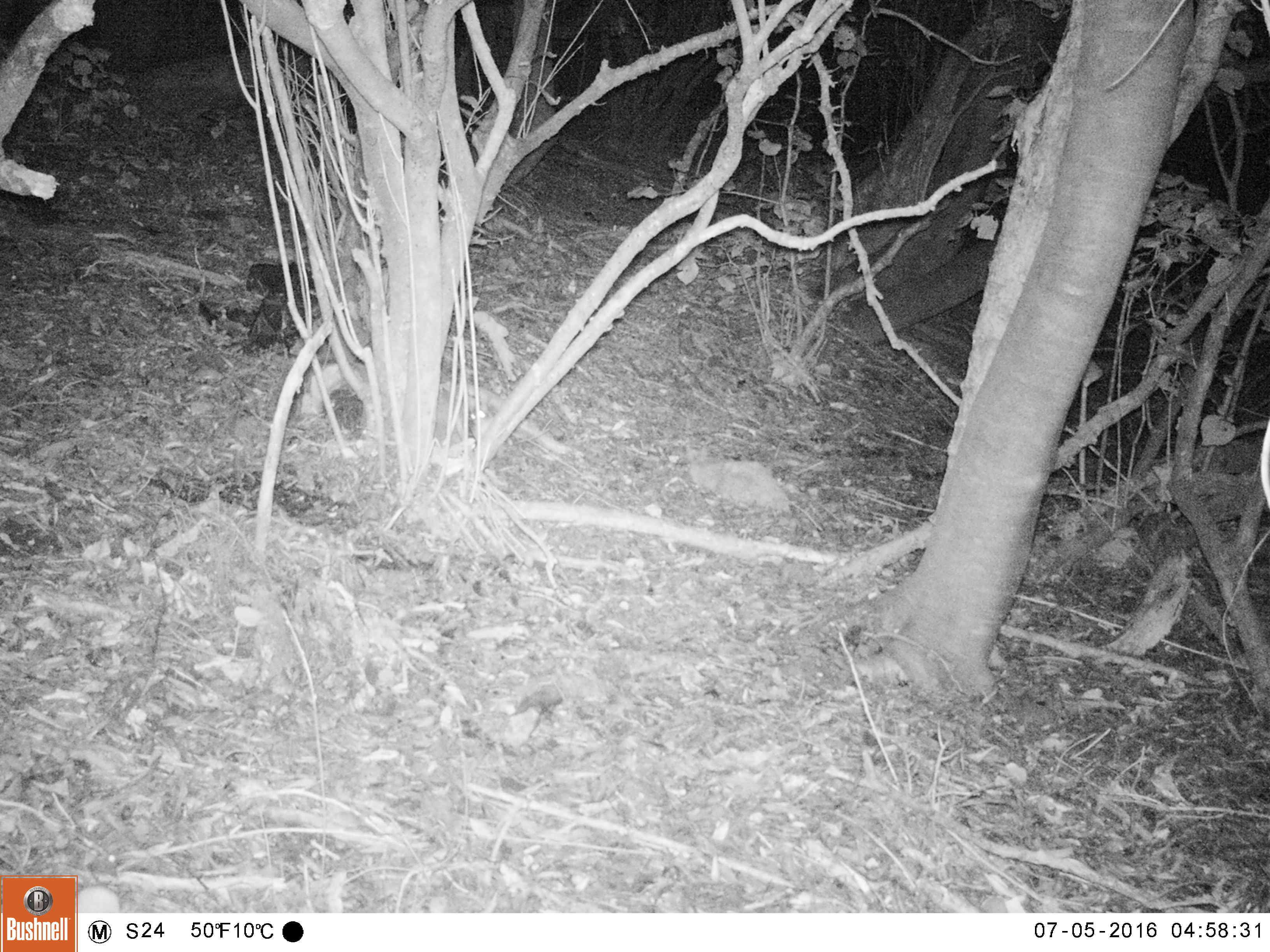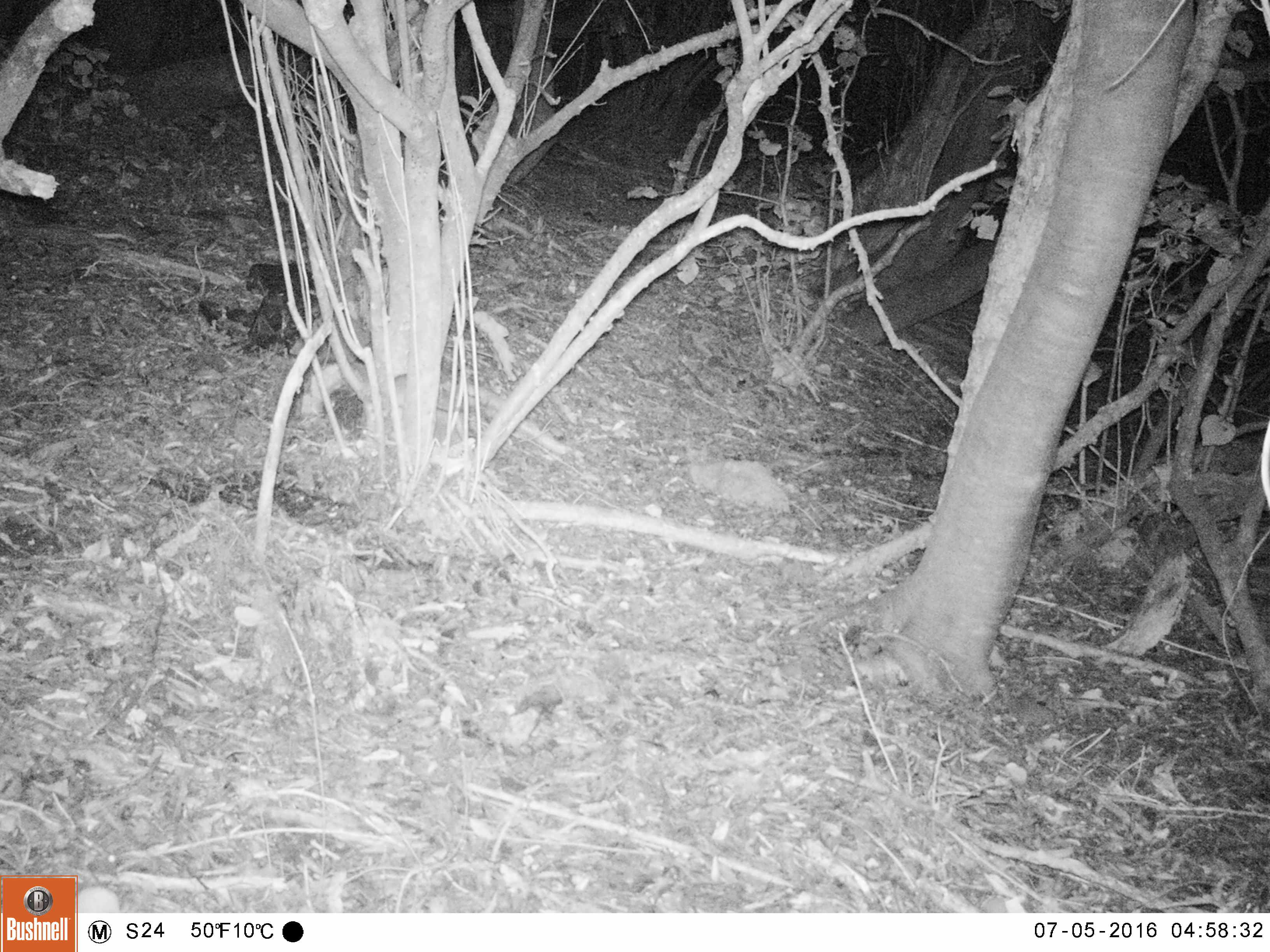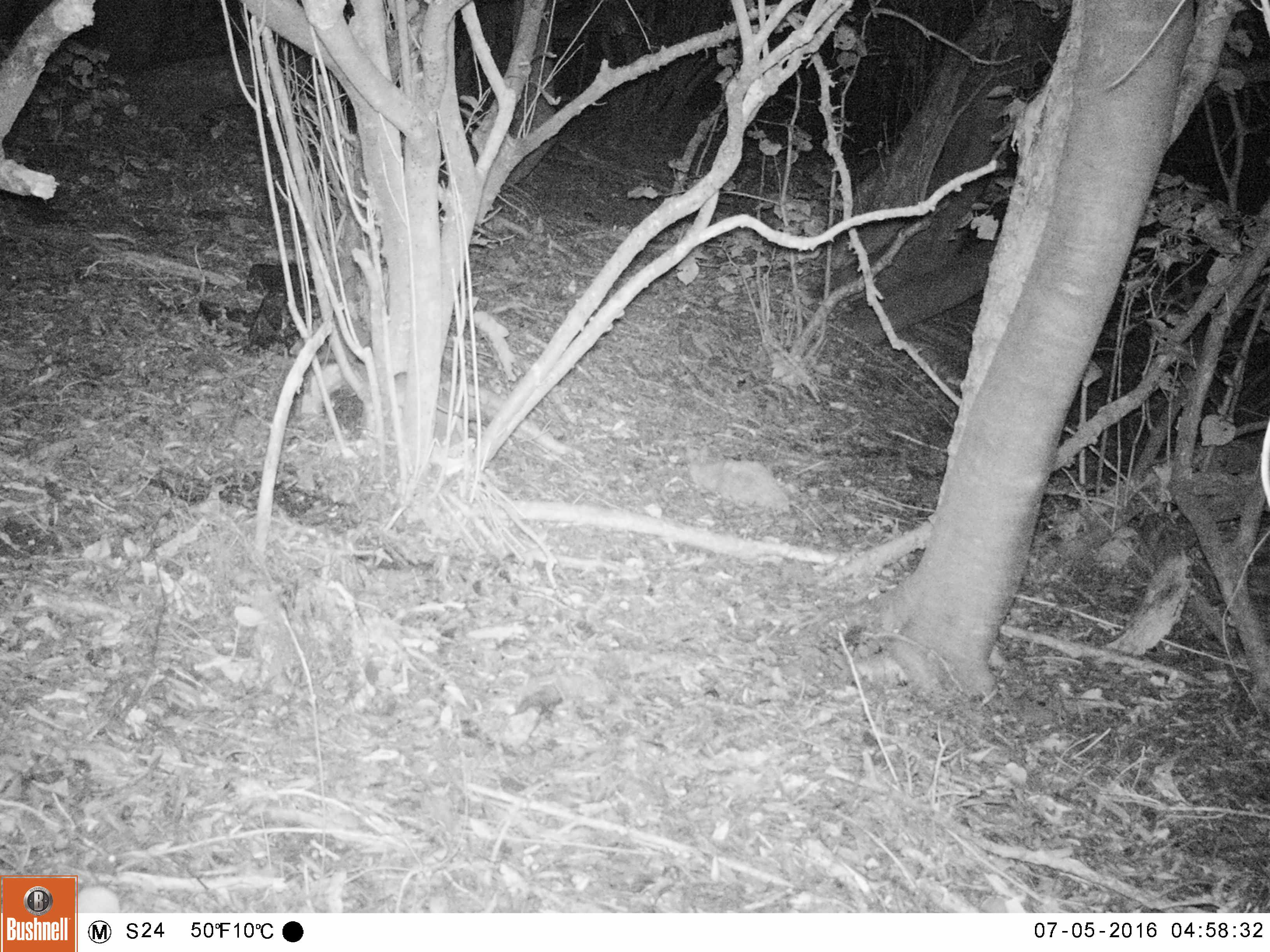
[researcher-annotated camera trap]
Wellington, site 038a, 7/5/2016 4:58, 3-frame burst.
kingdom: Animalia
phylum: Chordata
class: Mammalia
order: Rodentia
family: Muridae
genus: Rattus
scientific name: Rattus rattus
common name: ship rat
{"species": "ship rat (Rattus rattus)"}